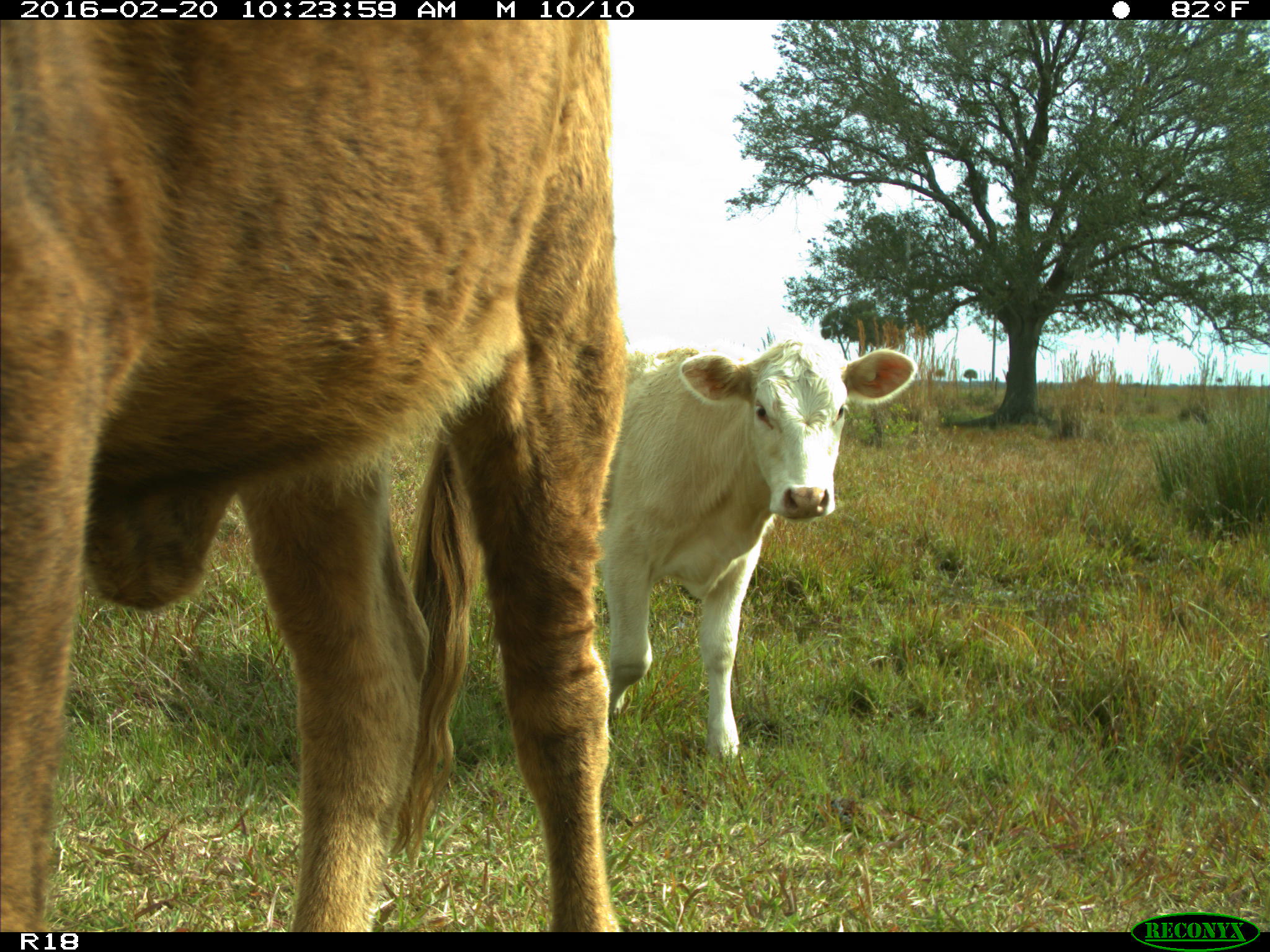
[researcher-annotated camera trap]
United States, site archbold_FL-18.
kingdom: Animalia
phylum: Chordata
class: Mammalia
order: Artiodactyla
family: Bovidae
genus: Bos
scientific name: Bos taurus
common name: domestic cow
Bos taurus (domestic cow).